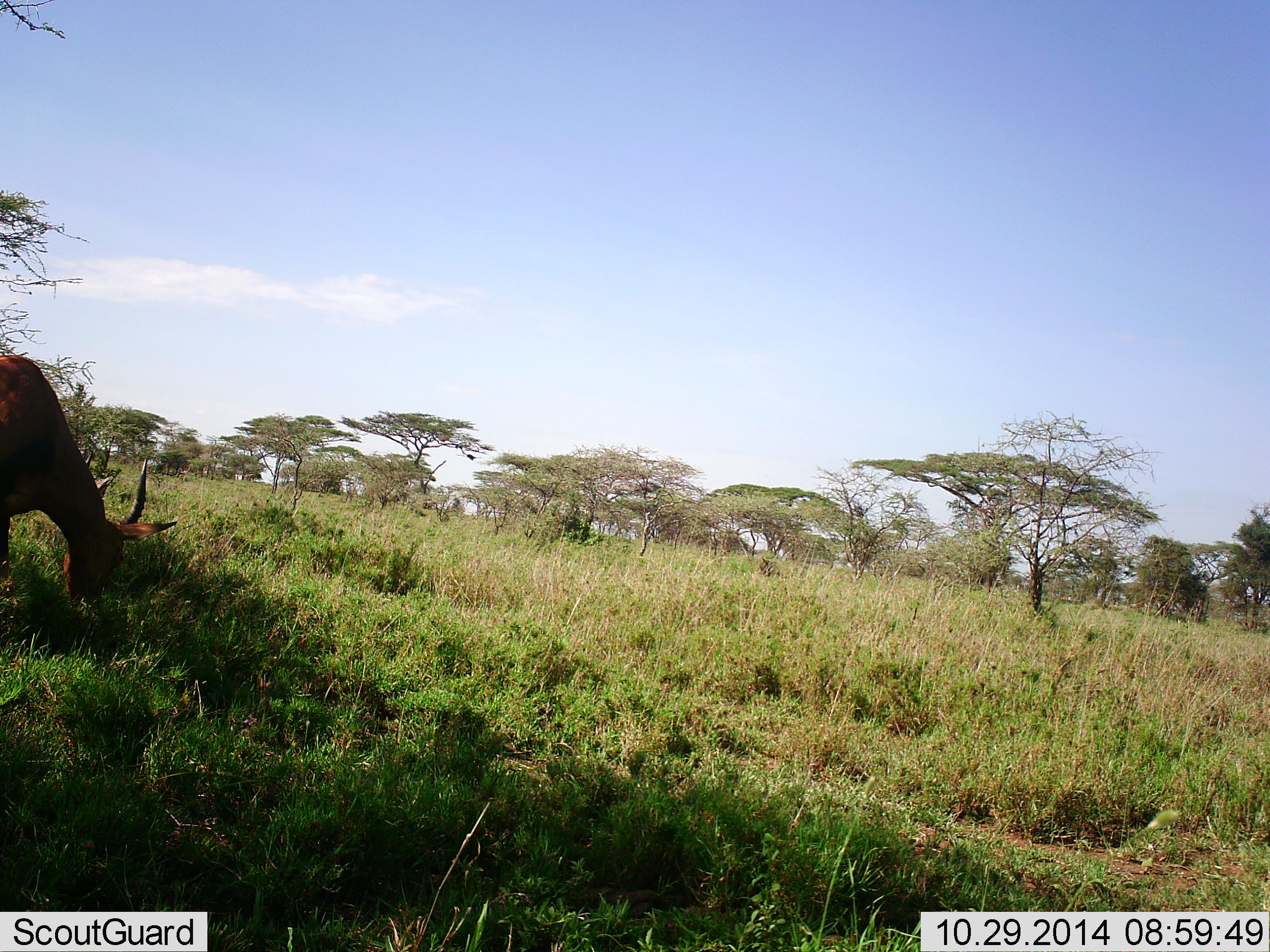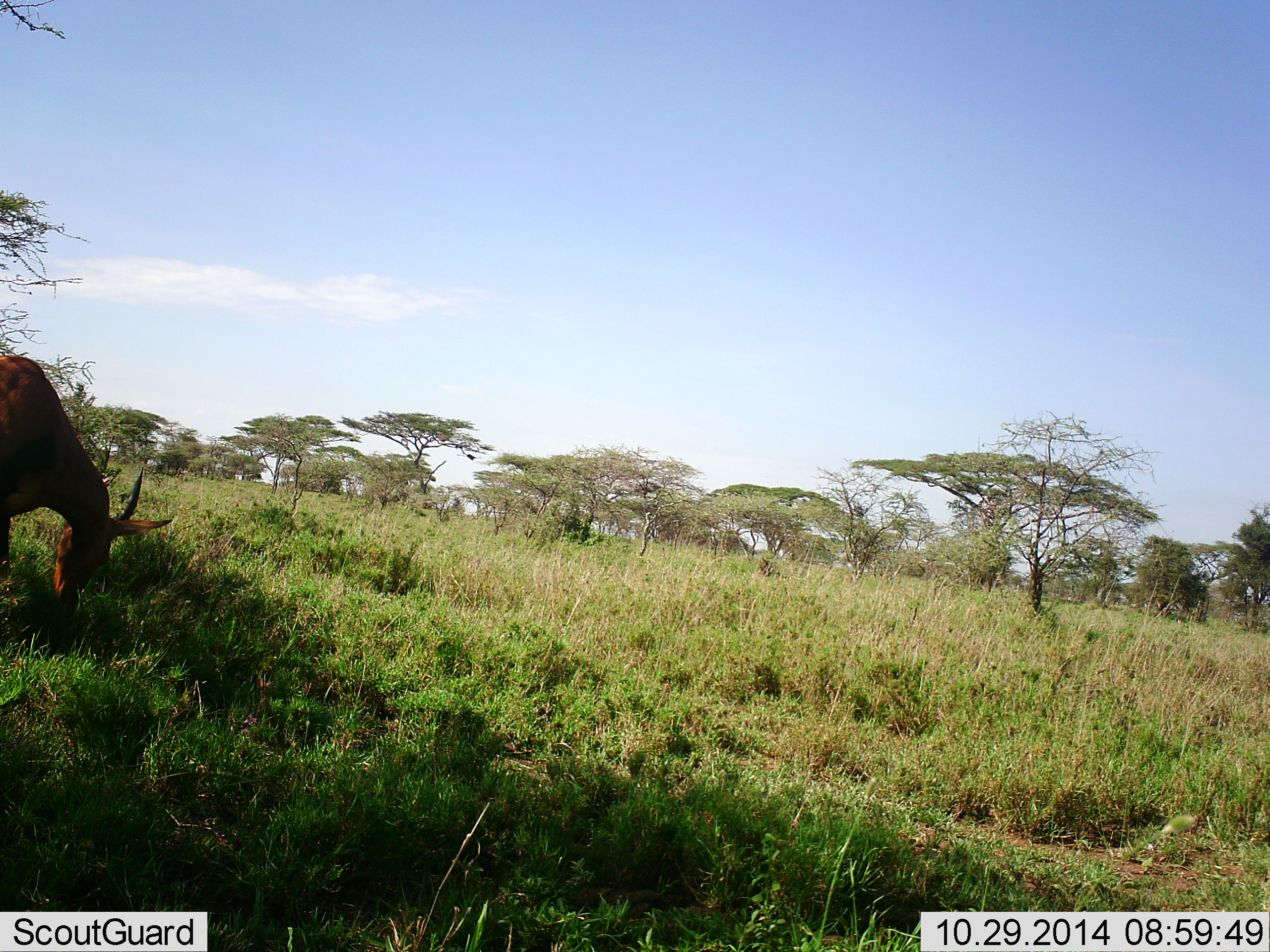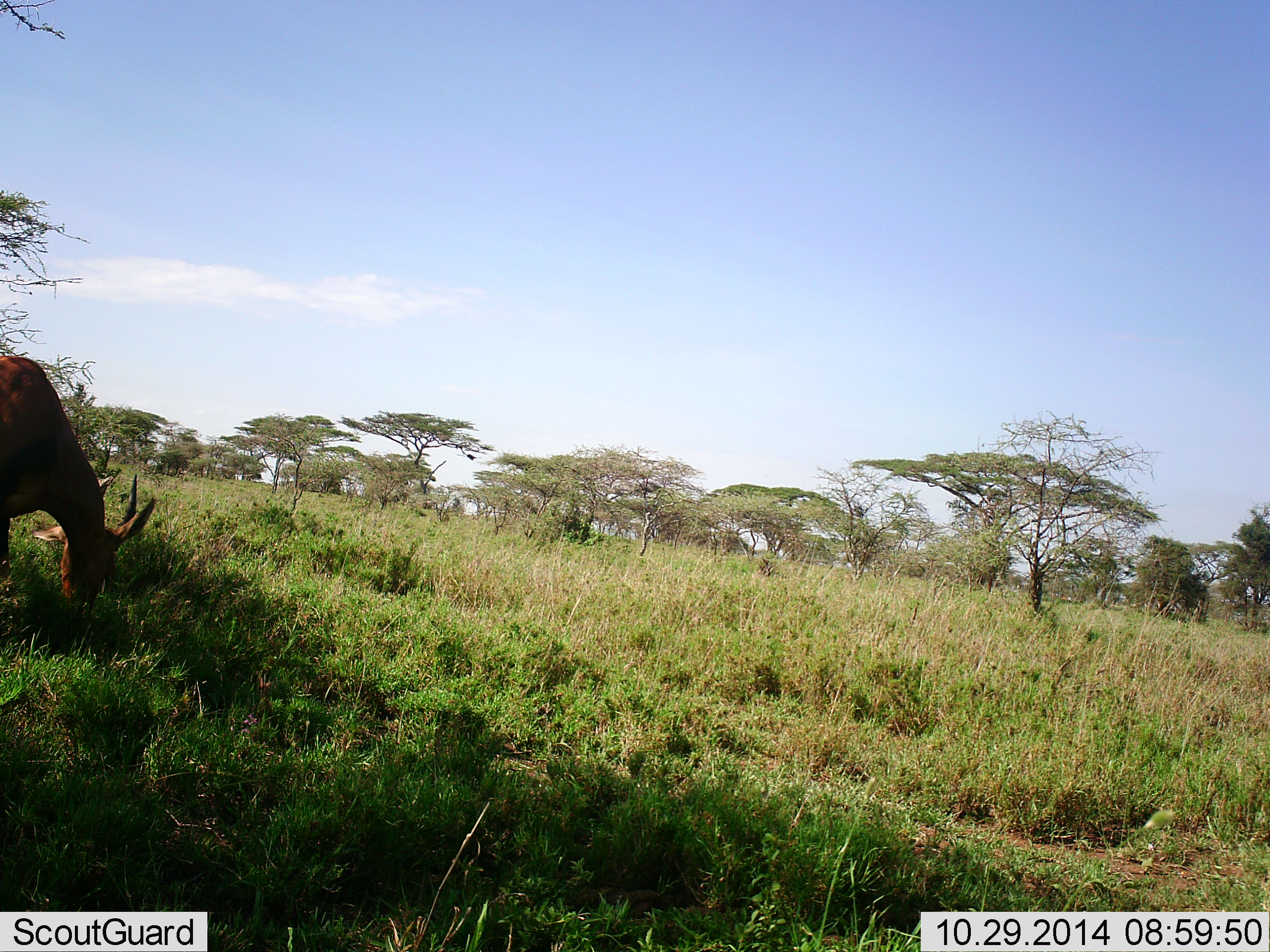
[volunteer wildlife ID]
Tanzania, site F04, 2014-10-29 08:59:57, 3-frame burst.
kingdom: Animalia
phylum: Chordata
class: Mammalia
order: Artiodactyla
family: Bovidae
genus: Damaliscus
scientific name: Damaliscus lunatus jimela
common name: topi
Topi (Damaliscus lunatus jimela), count 1. Behavior (volunteer vote fractions): standing 12%, resting 0%, moving 12%, interacting 0%. Young present (vote fraction): 0%. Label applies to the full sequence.